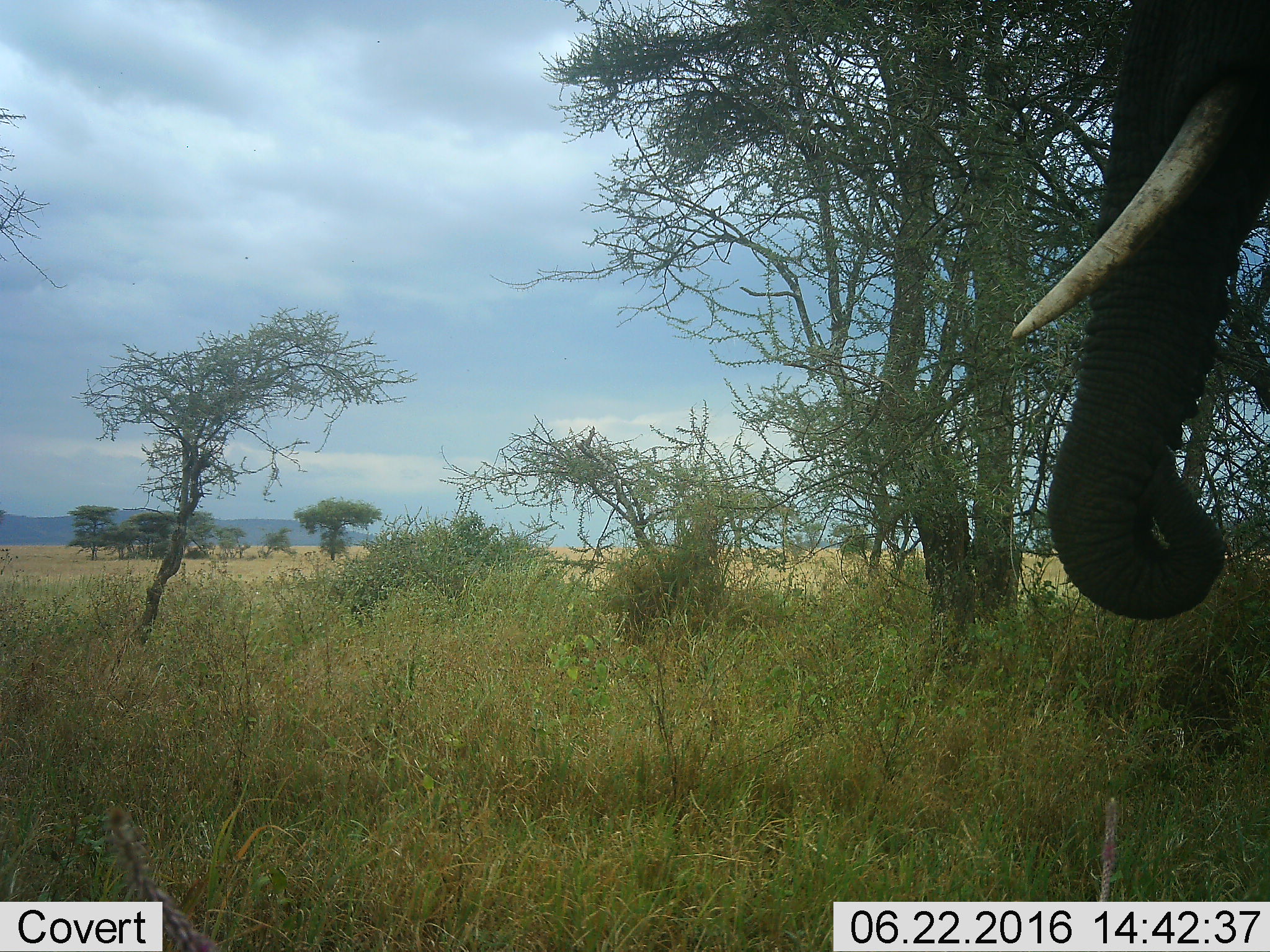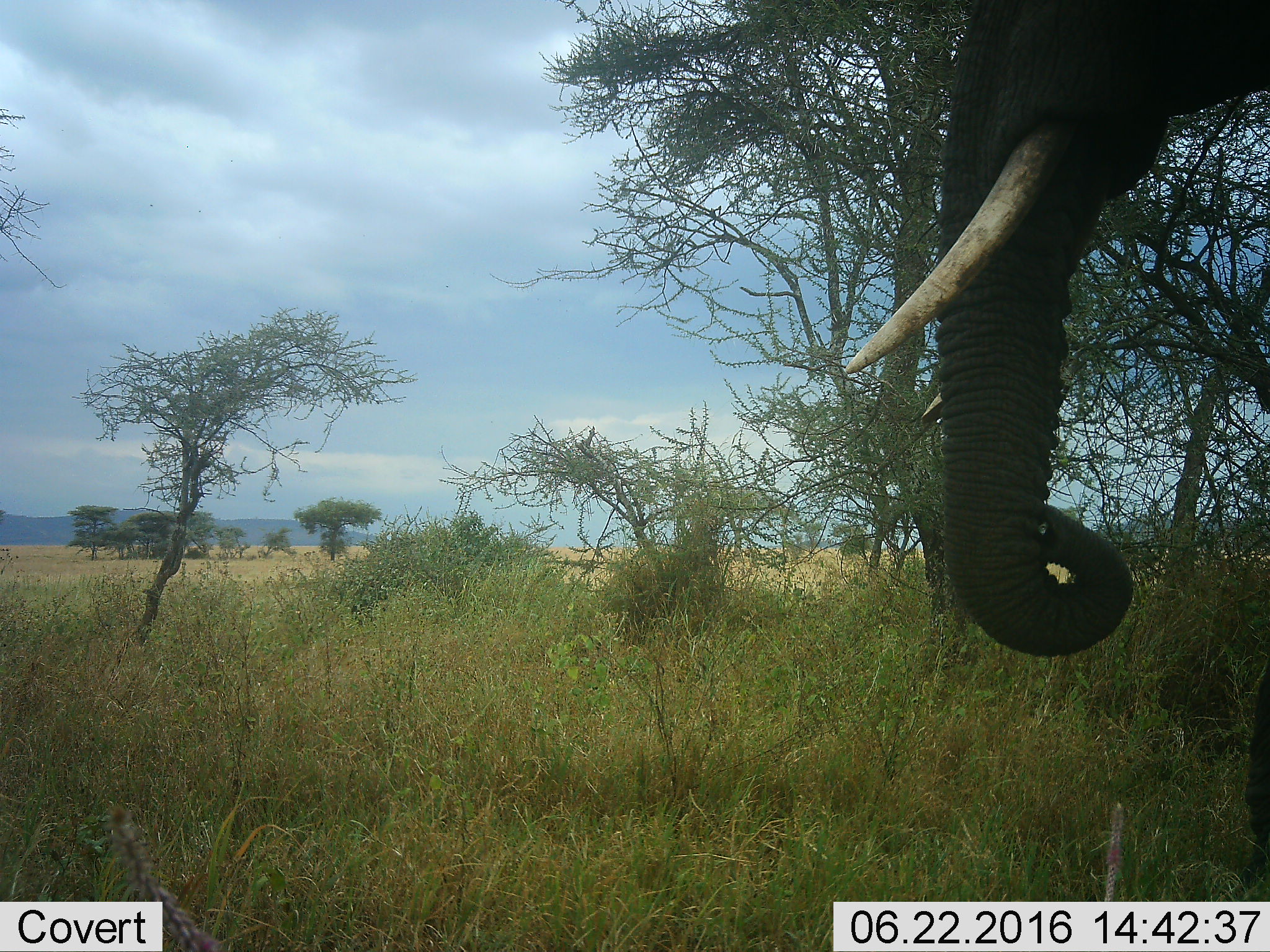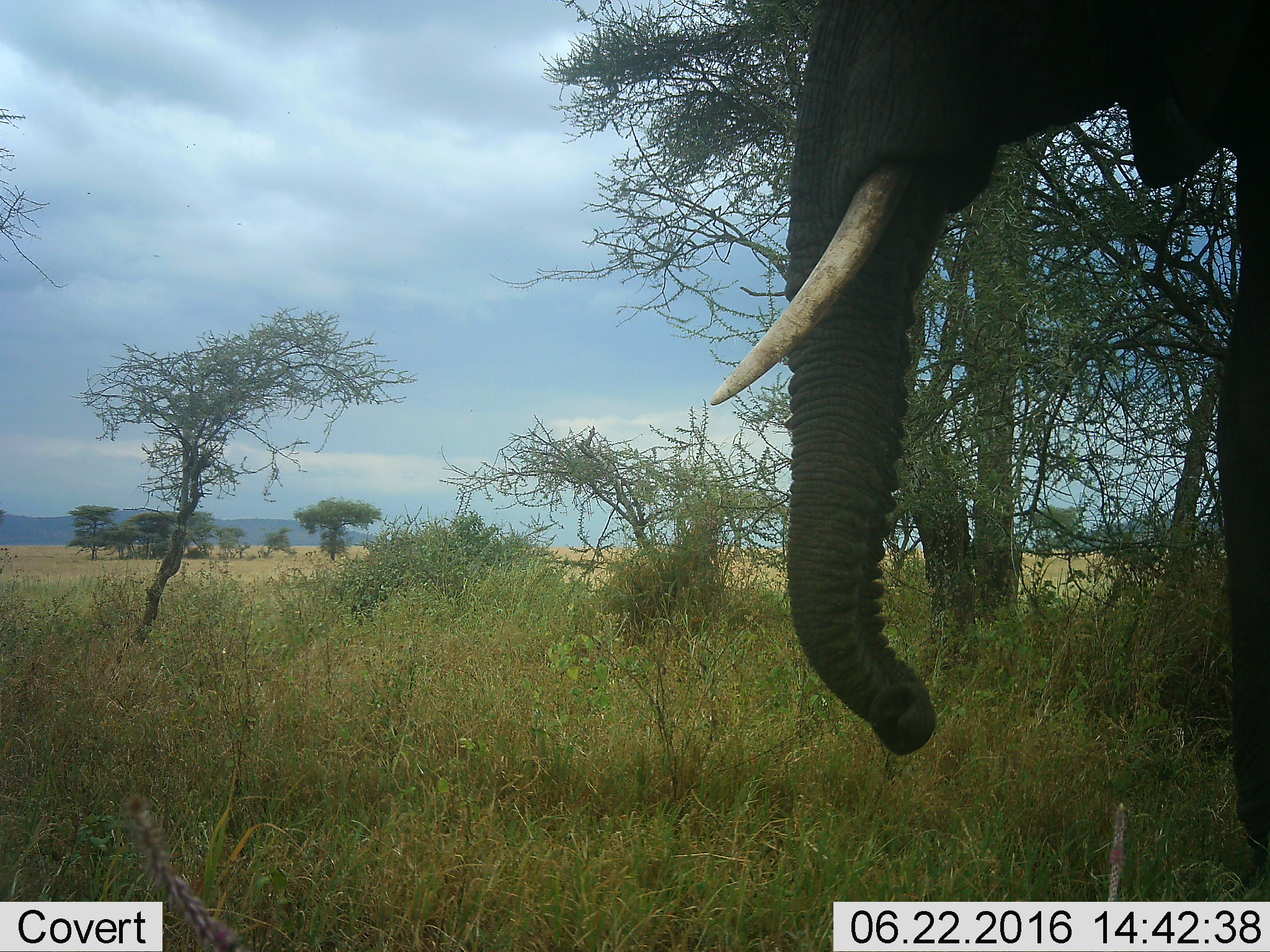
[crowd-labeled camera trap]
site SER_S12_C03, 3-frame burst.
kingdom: Animalia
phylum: Chordata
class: Mammalia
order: Proboscidea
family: Elephantidae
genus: Loxodonta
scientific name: Loxodonta africana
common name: african bush elephant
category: elephant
Elephant (african bush elephant) (Loxodonta africana), count 1. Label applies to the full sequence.